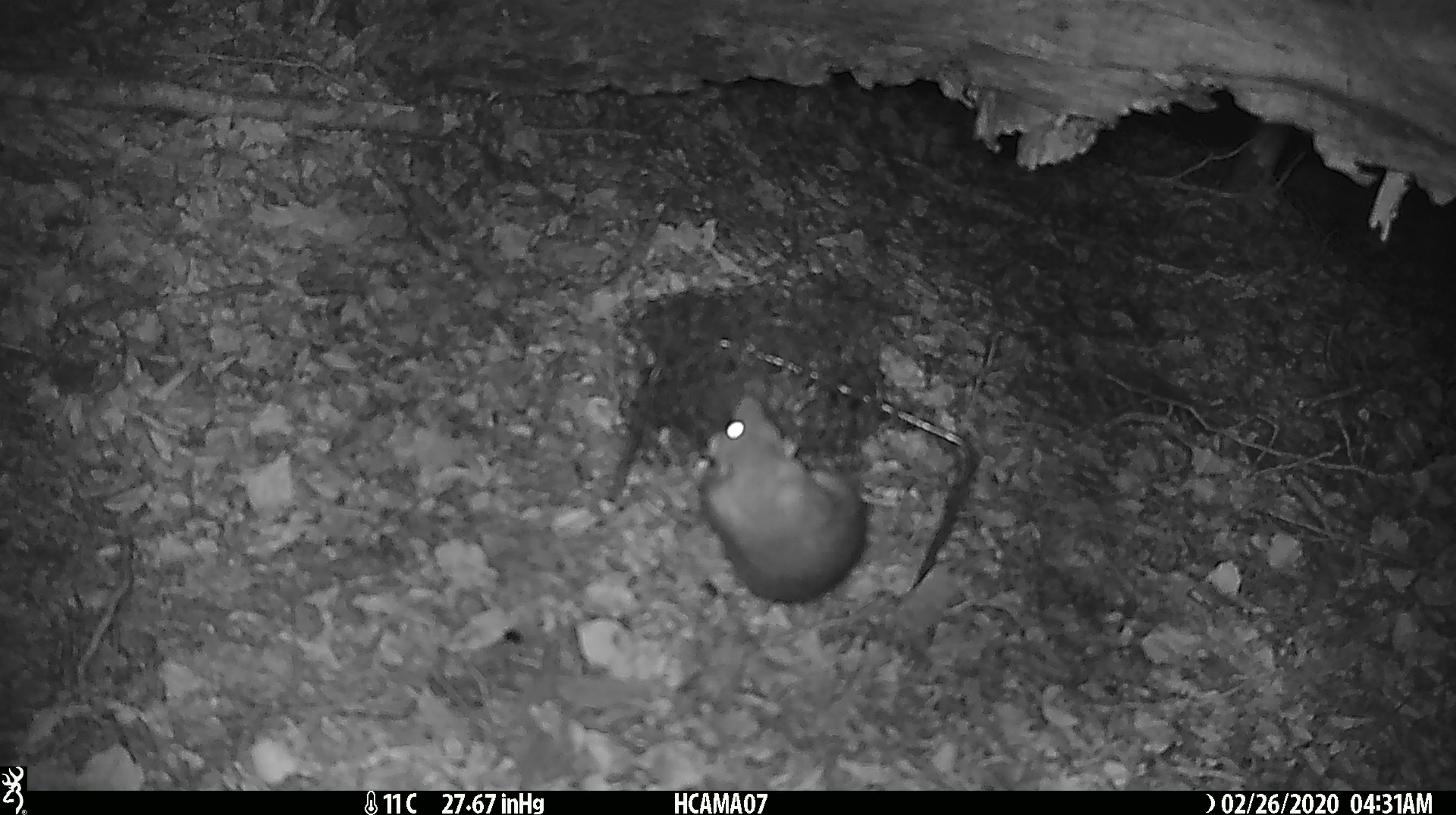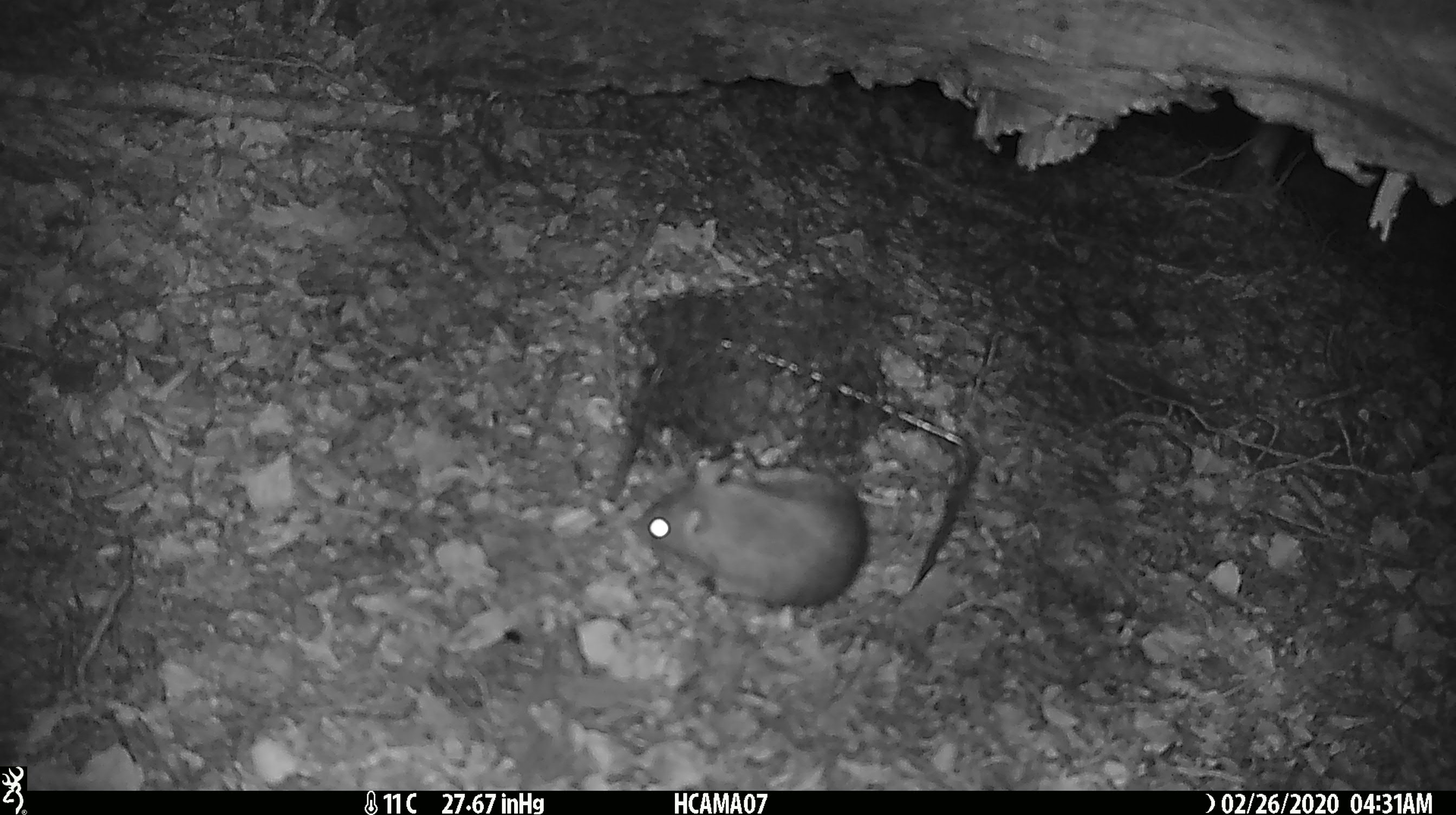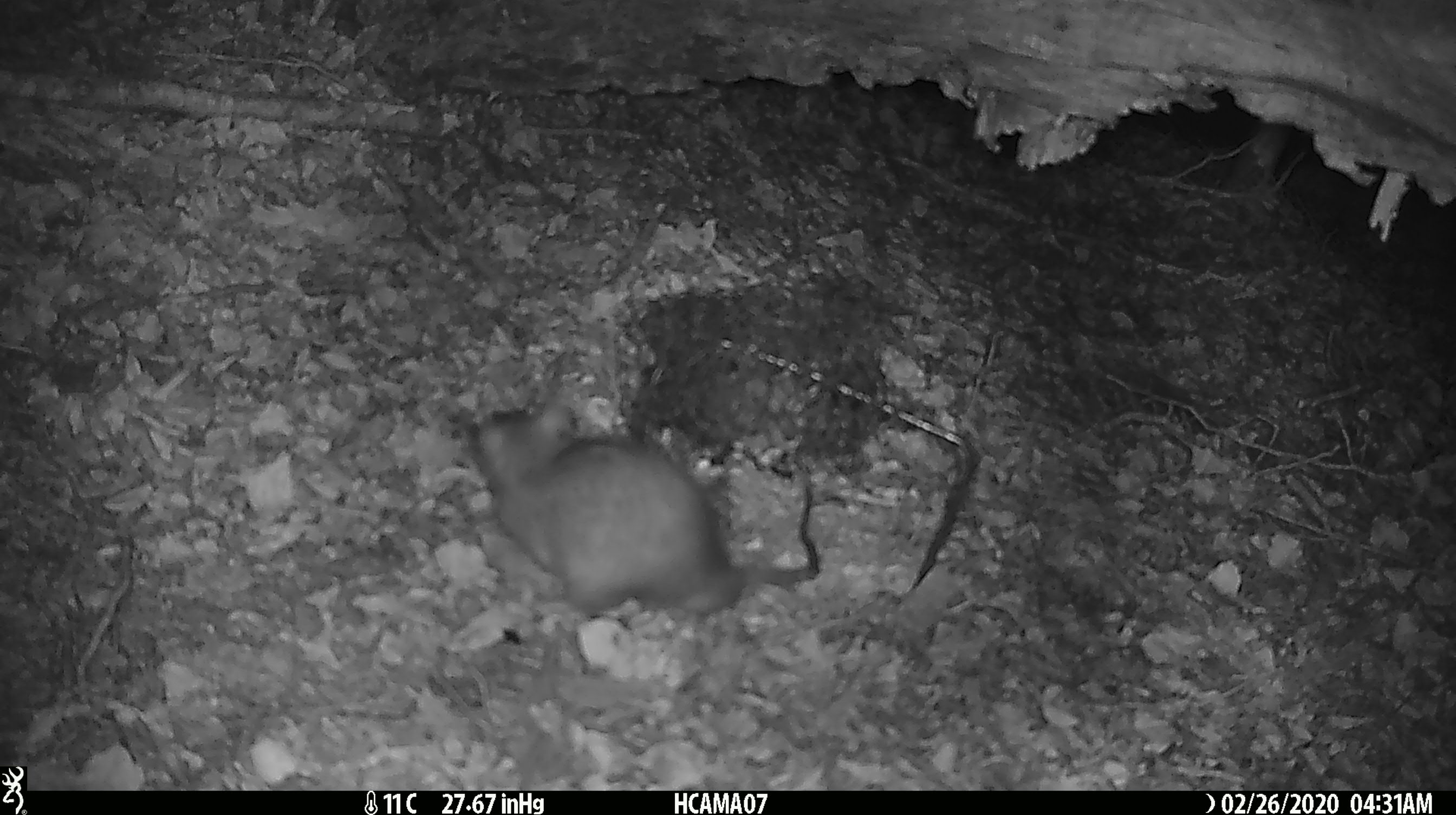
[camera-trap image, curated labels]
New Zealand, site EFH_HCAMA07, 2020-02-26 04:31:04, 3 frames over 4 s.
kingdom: Animalia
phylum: Chordata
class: Mammalia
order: Rodentia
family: Muridae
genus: Rattus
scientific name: Rattus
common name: rat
Rat (Rattus).